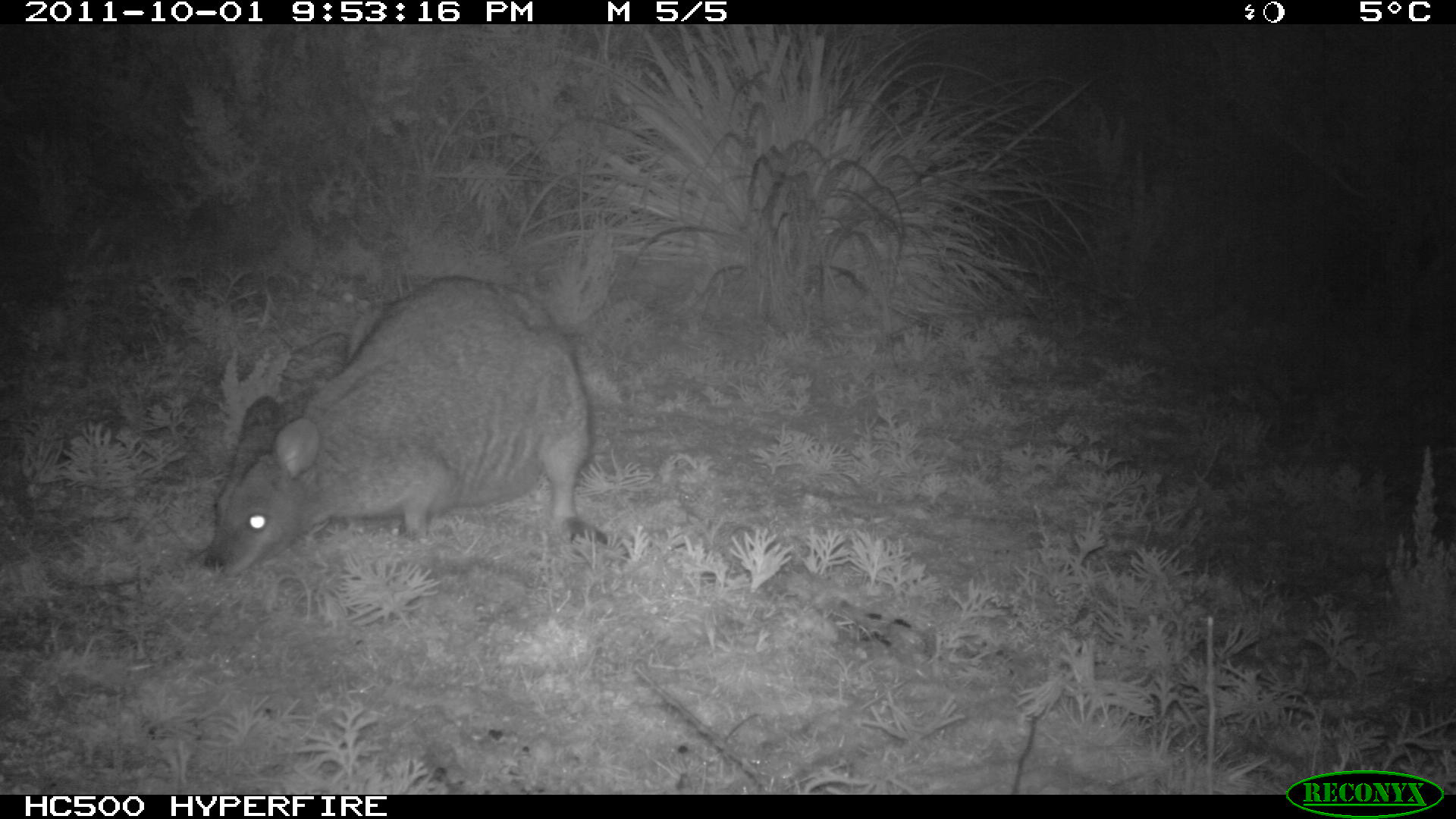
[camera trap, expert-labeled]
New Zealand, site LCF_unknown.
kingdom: Animalia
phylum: Chordata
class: Mammalia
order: Diprotodontia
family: Macropodidae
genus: Notamacropus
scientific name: Notamacropus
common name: wallaby